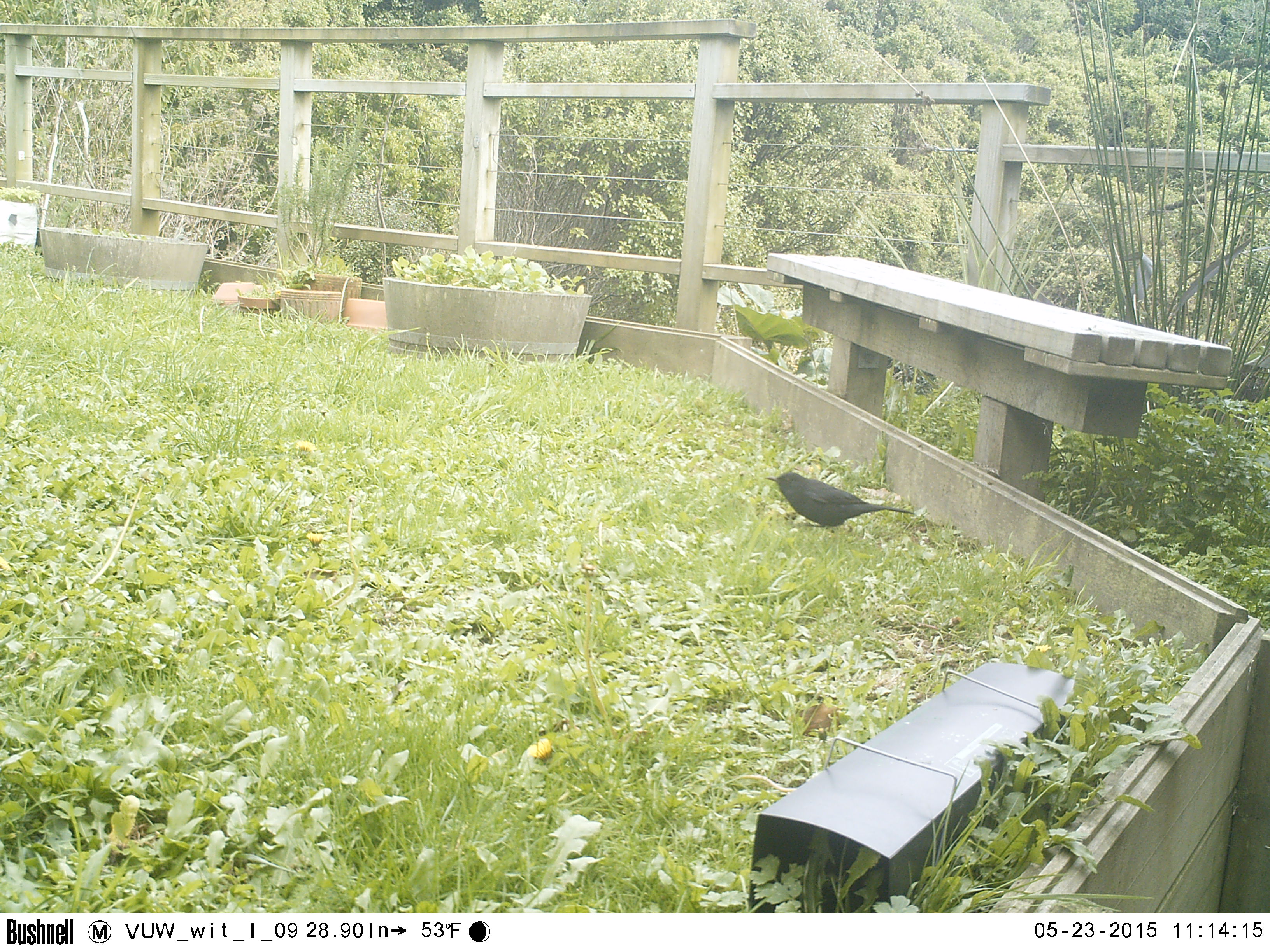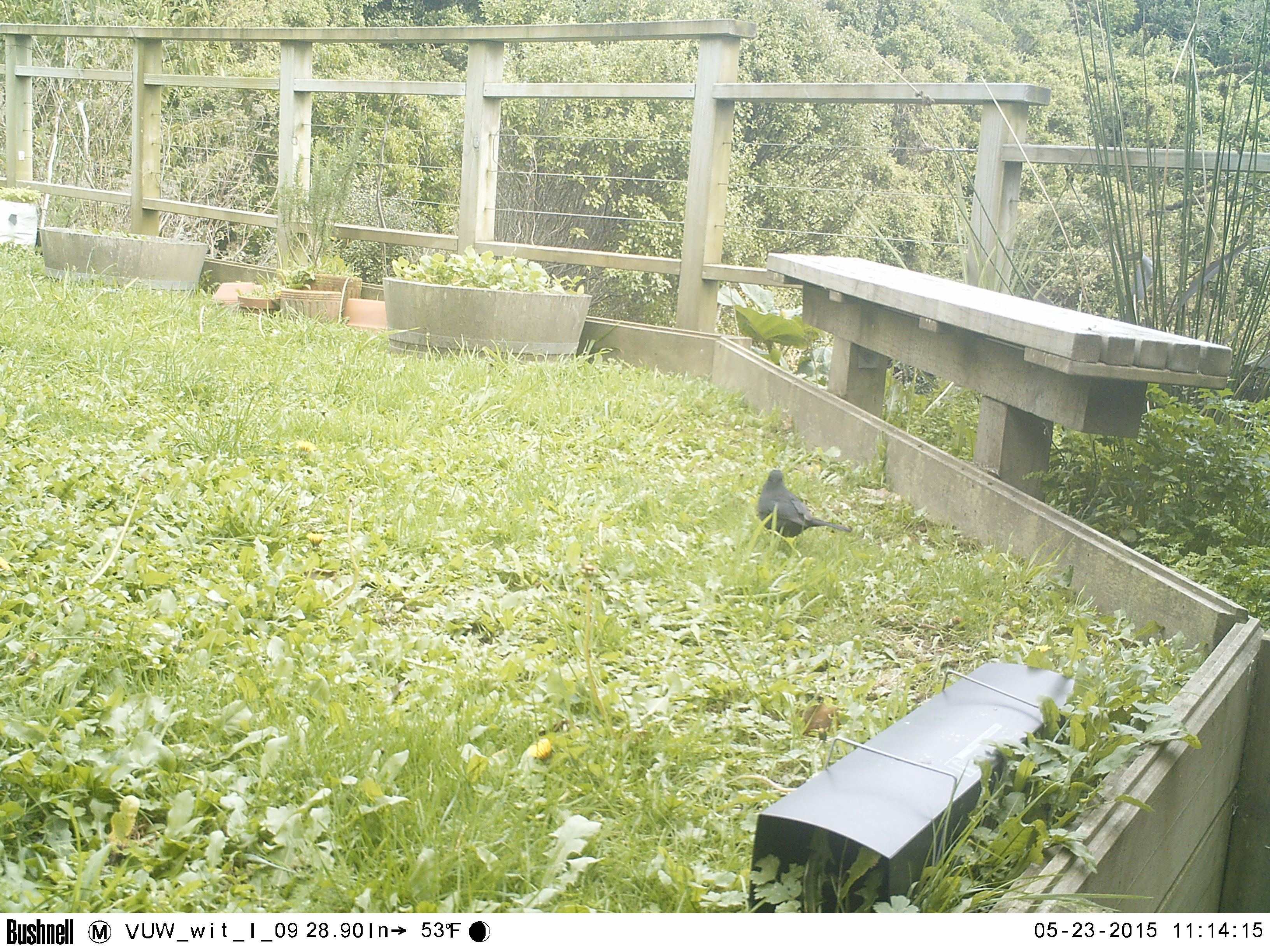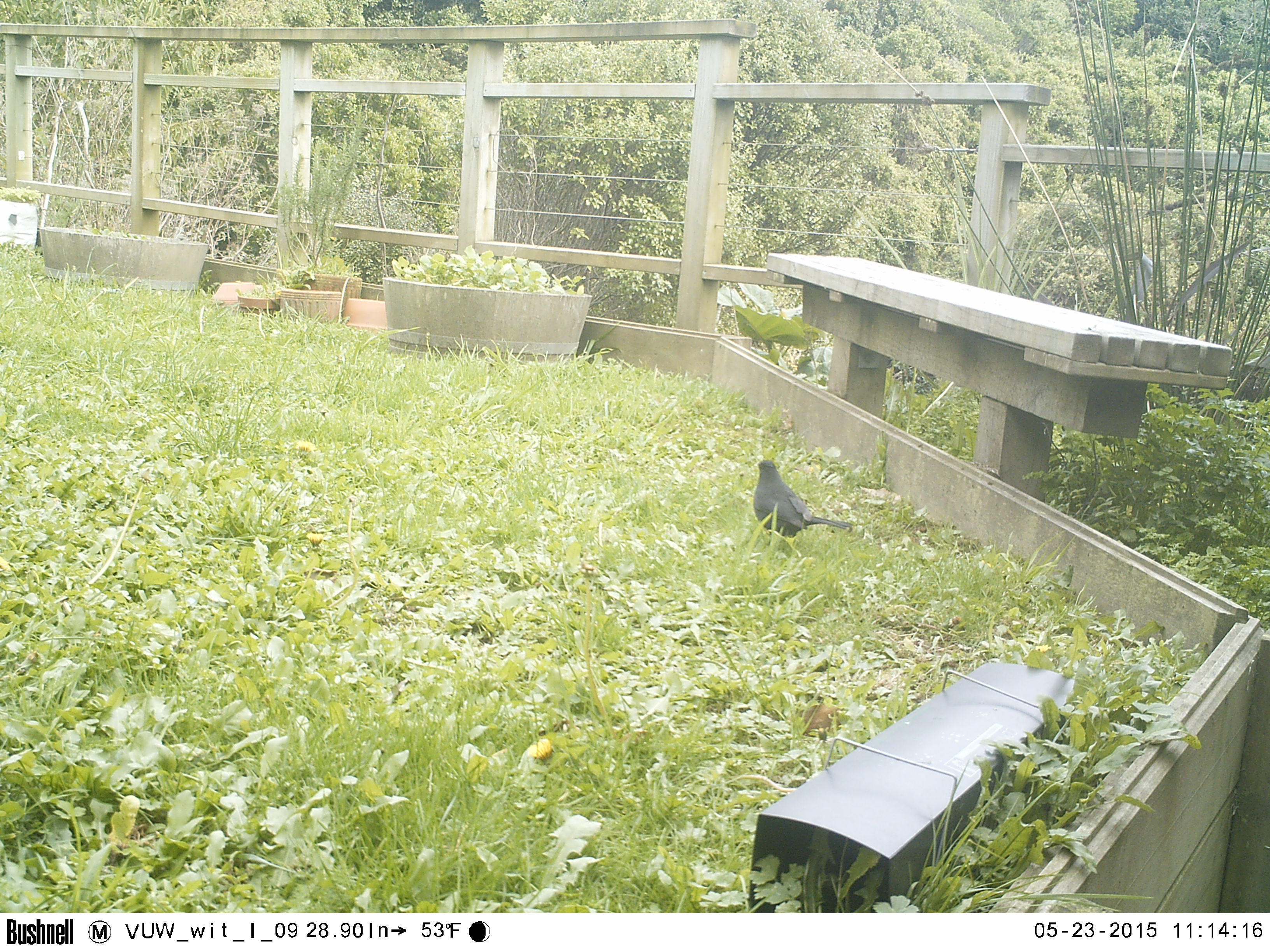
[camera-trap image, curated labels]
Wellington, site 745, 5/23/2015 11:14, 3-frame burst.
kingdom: Animalia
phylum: Chordata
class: Aves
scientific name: Aves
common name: bird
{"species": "bird (Aves)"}